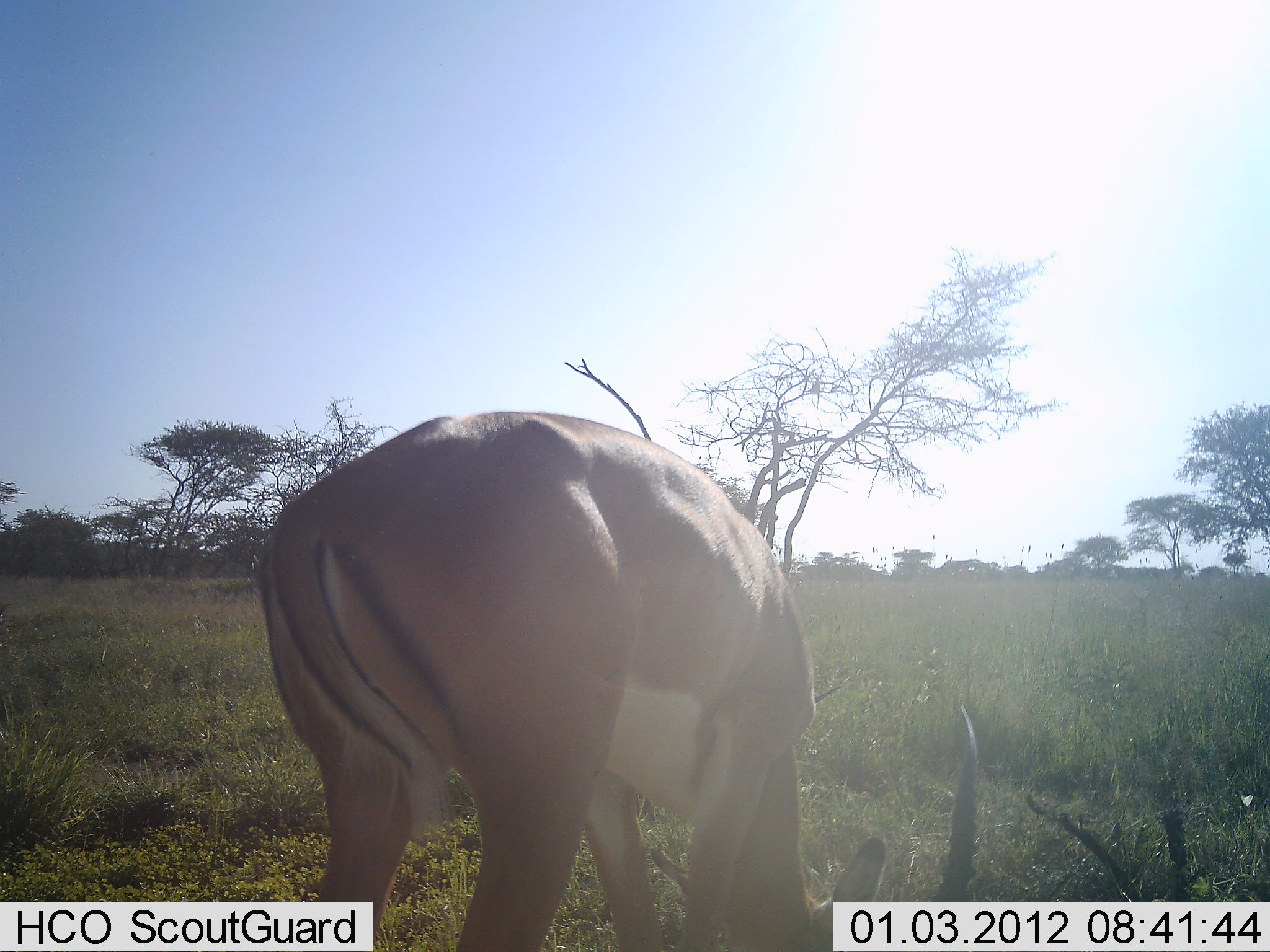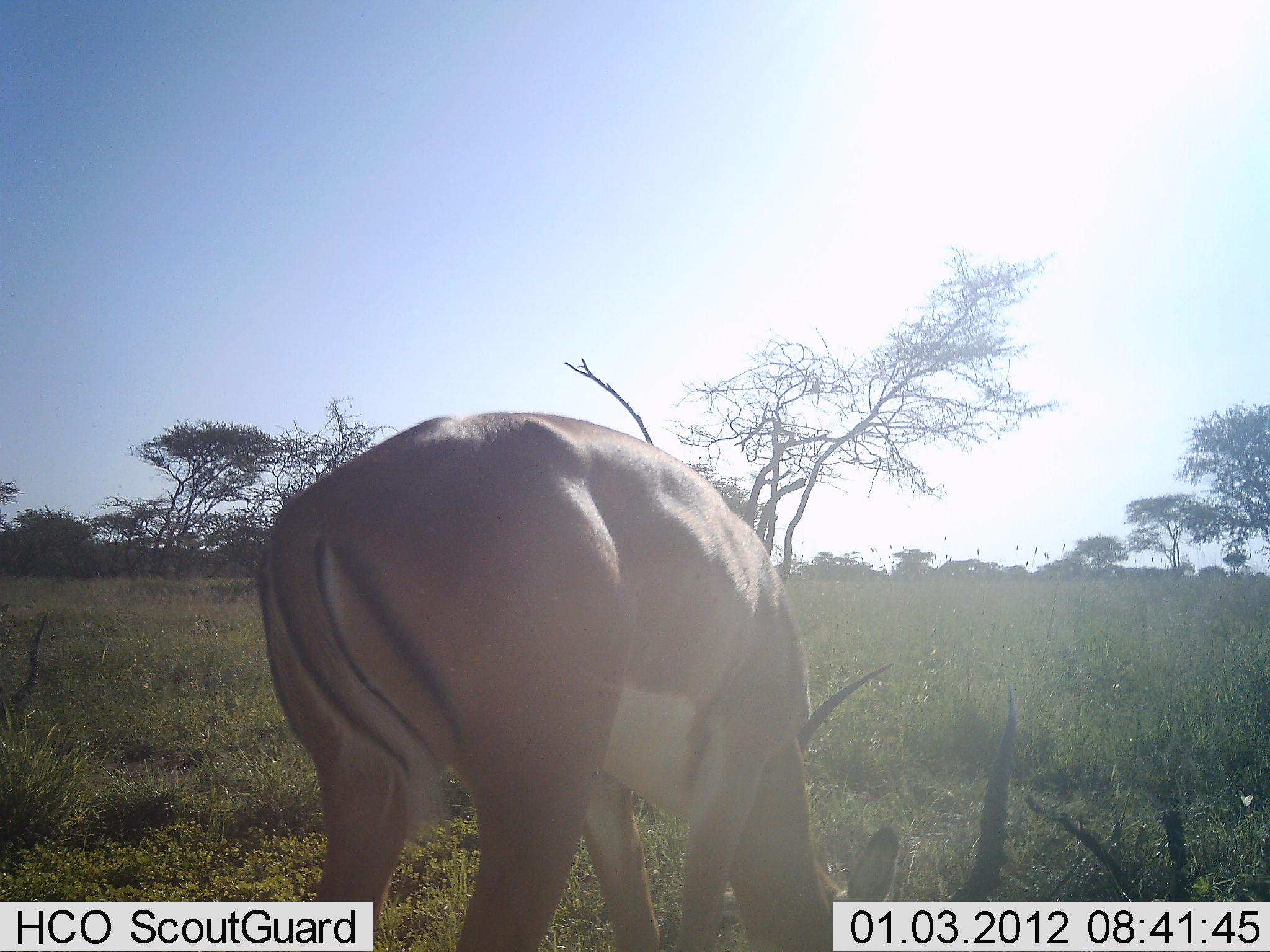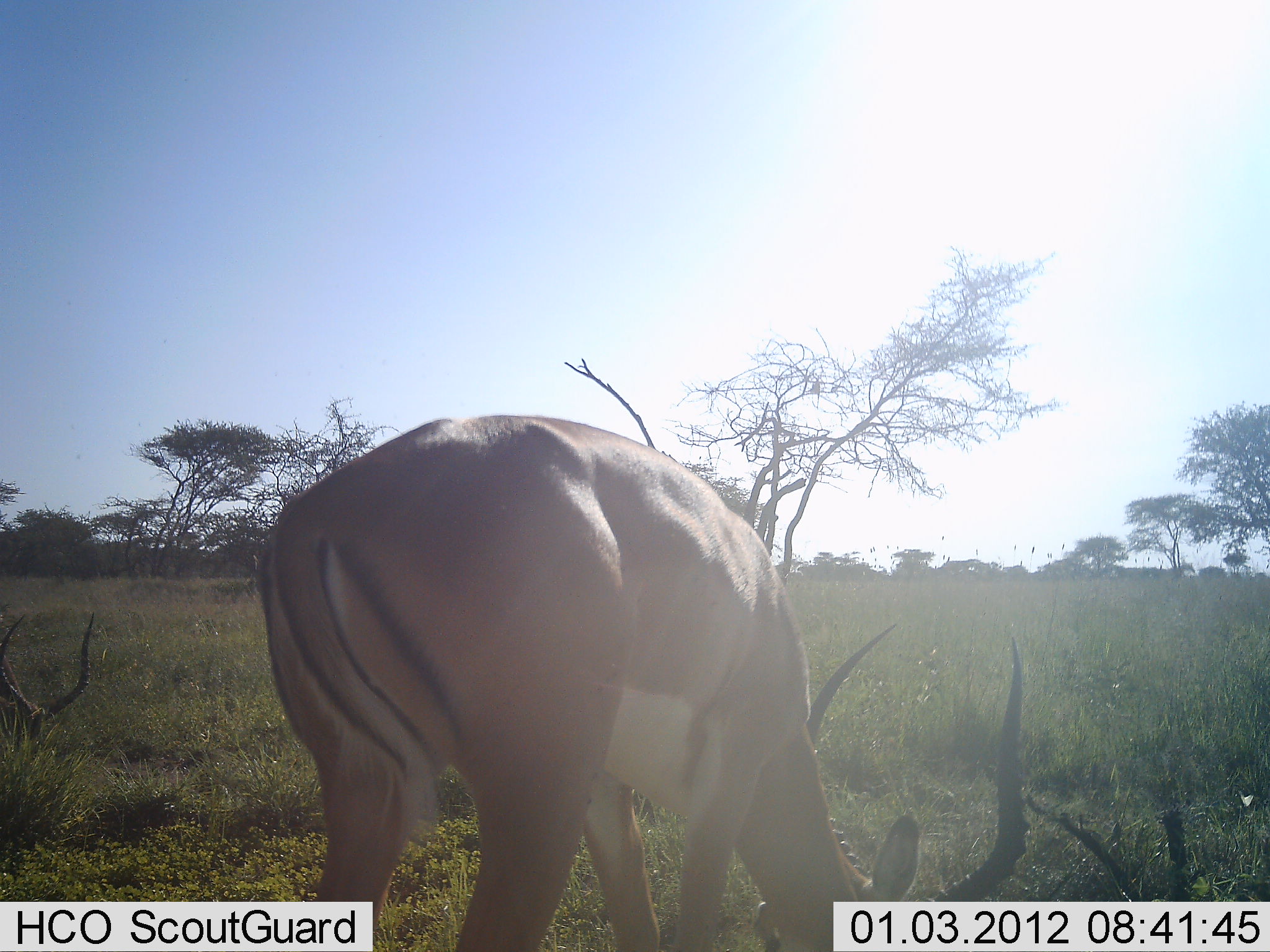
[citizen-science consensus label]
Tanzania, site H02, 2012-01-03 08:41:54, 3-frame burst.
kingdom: Animalia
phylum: Chordata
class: Mammalia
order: Artiodactyla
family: Bovidae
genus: Aepyceros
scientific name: Aepyceros melampus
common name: impala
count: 2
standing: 12%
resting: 0%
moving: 0%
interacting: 0%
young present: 0%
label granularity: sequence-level